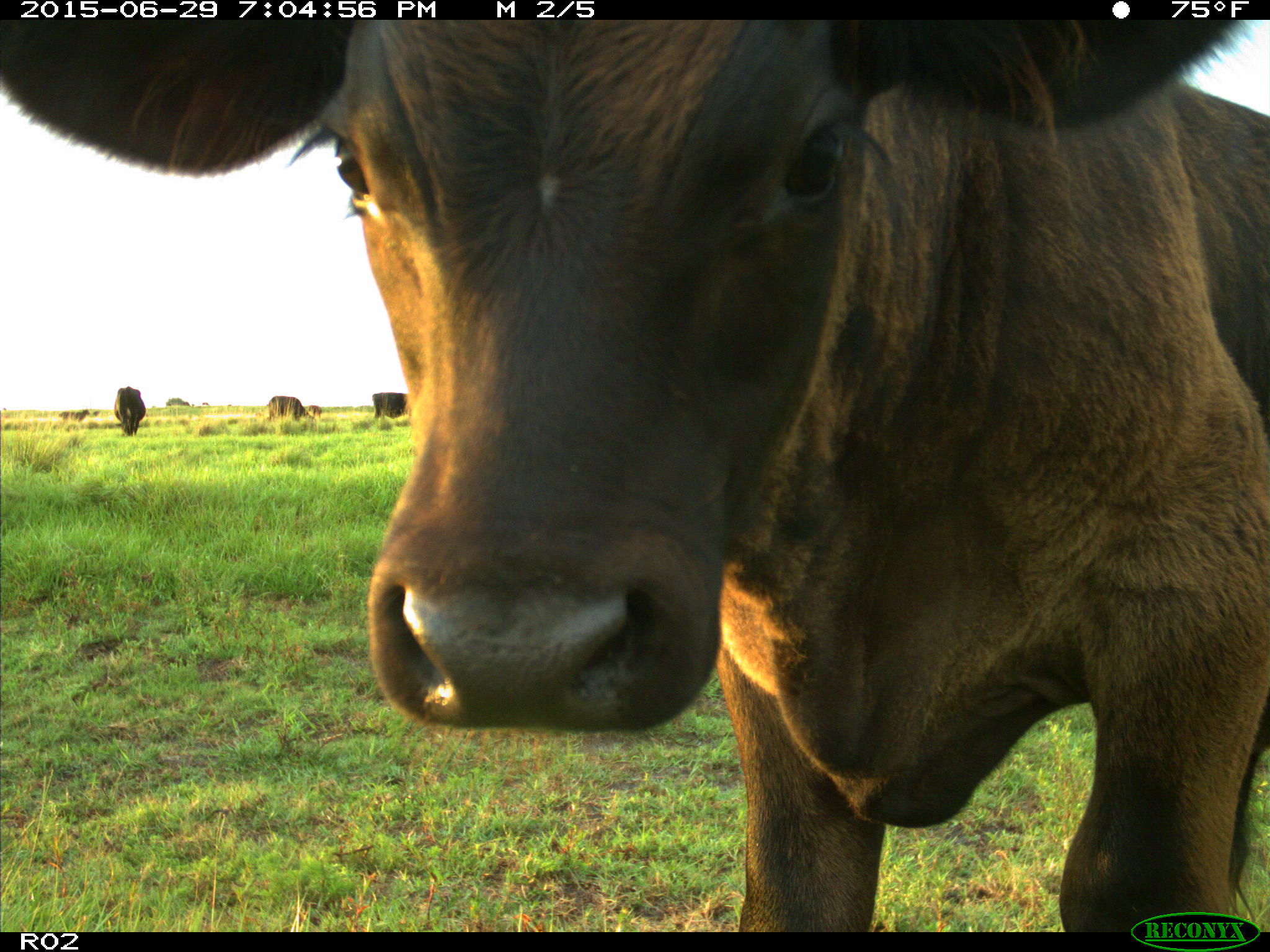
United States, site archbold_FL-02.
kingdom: Animalia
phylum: Chordata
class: Mammalia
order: Artiodactyla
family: Bovidae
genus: Bos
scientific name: Bos taurus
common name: domestic cow